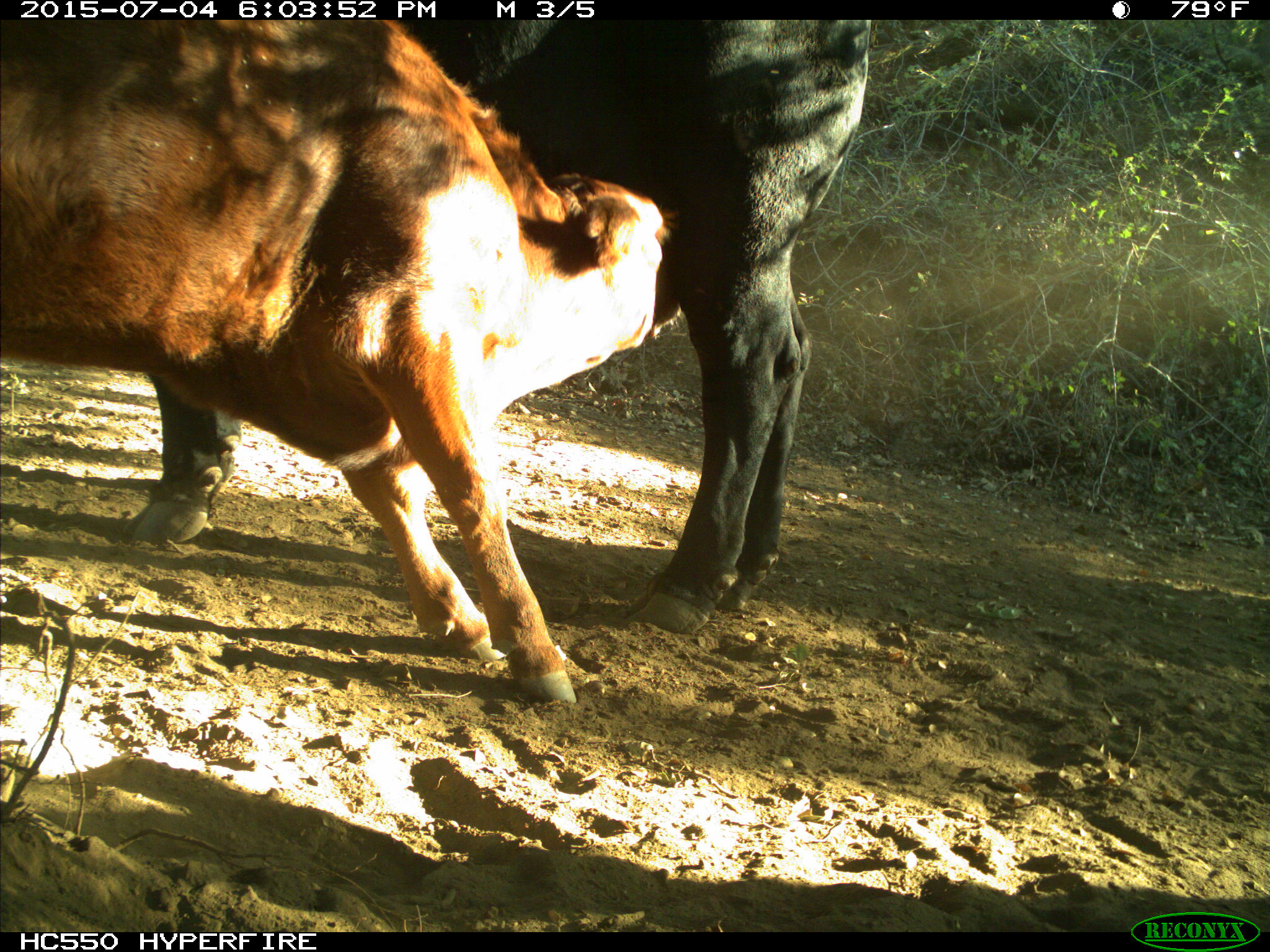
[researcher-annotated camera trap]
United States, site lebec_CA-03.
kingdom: Animalia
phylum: Chordata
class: Mammalia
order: Artiodactyla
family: Bovidae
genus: Bos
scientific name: Bos taurus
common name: domestic cow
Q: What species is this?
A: Bos taurus (domestic cow).